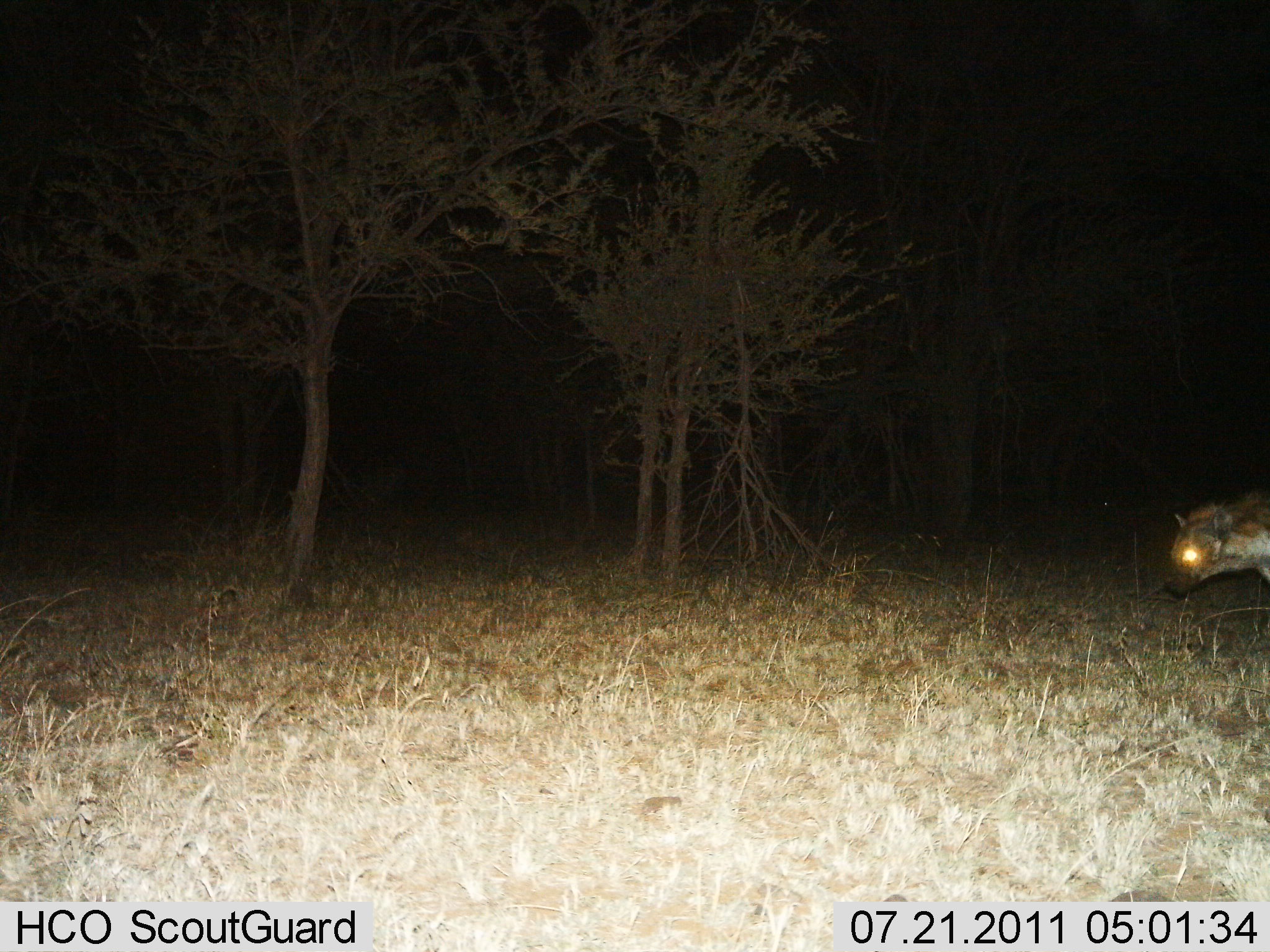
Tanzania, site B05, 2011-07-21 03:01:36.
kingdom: Animalia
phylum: Chordata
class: Mammalia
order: Carnivora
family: Hyaenidae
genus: Hyaena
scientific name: Hyaena hyaena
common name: striped hyena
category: hyenastriped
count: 1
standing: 60%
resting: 0%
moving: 40%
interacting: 0%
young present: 0%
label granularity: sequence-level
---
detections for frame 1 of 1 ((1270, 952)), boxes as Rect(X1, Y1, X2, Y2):
animal: Rect(1163, 488, 1270, 599)